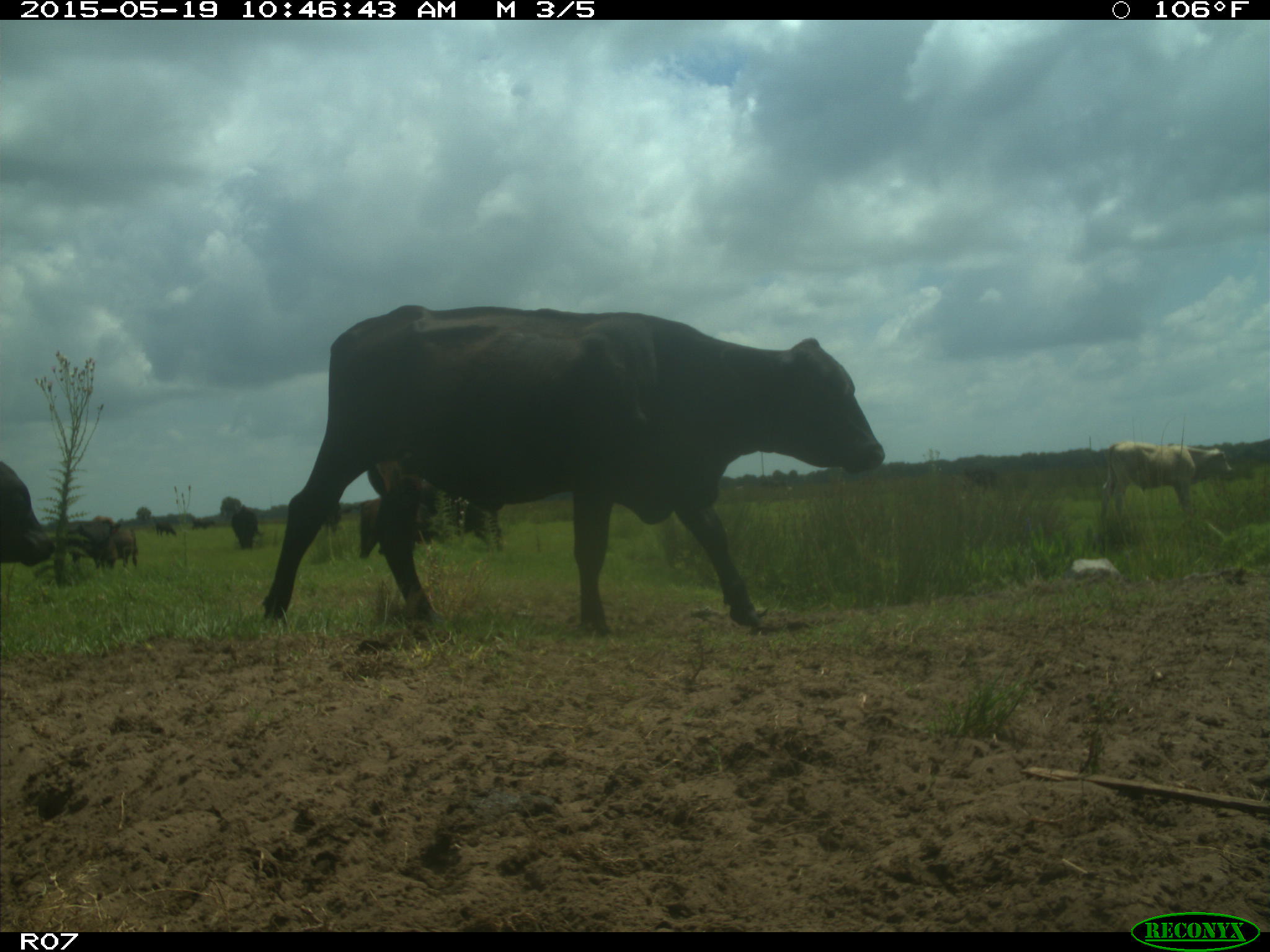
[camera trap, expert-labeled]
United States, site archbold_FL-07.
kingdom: Animalia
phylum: Chordata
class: Mammalia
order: Artiodactyla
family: Bovidae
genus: Bos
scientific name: Bos taurus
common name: domestic cow